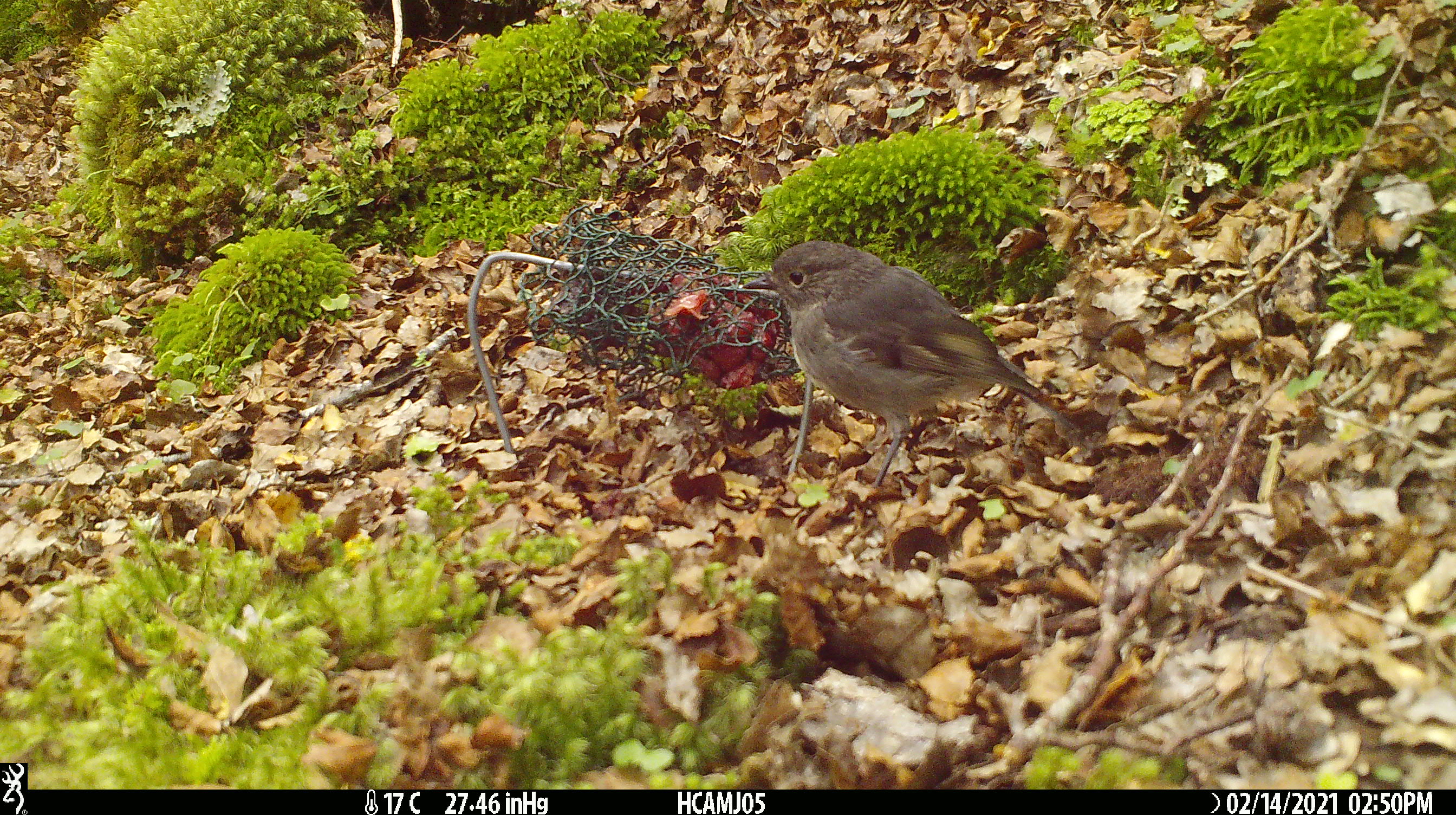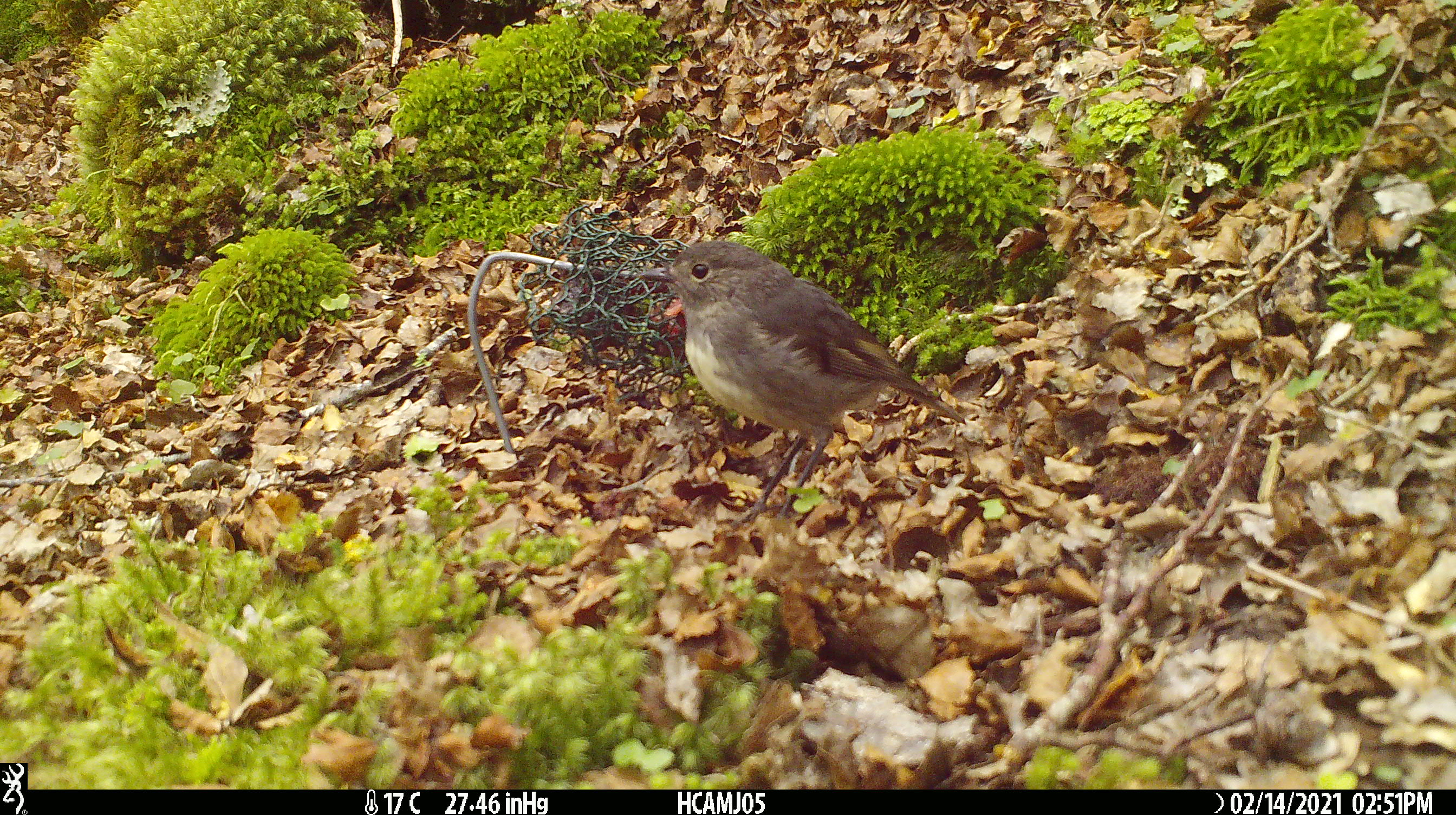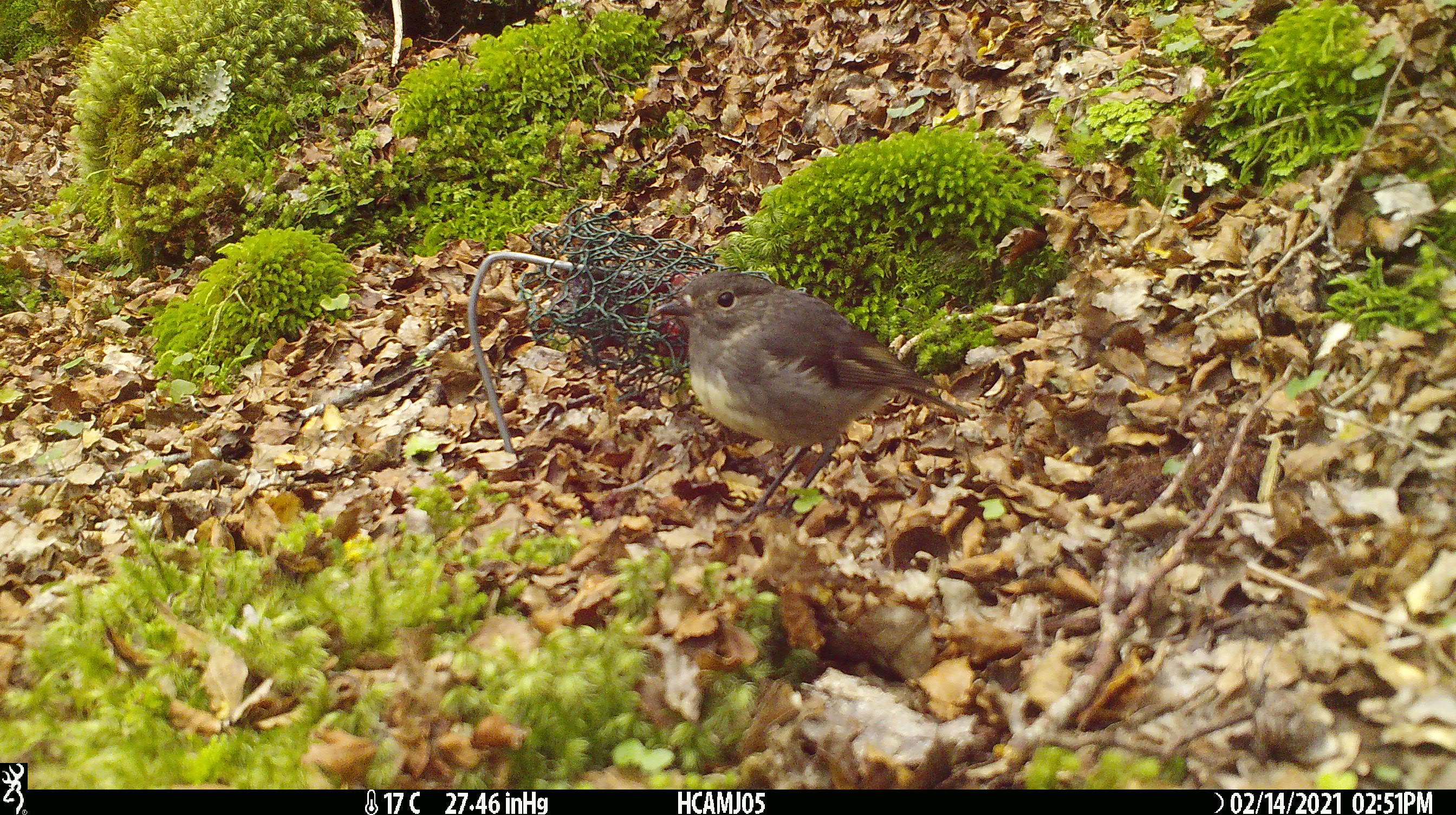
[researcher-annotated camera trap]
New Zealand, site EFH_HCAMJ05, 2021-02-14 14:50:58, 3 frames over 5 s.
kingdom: Animalia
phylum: Chordata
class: Aves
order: Passeriformes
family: Petroicidae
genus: Petroica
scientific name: Petroica australis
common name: new zealand robin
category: robin